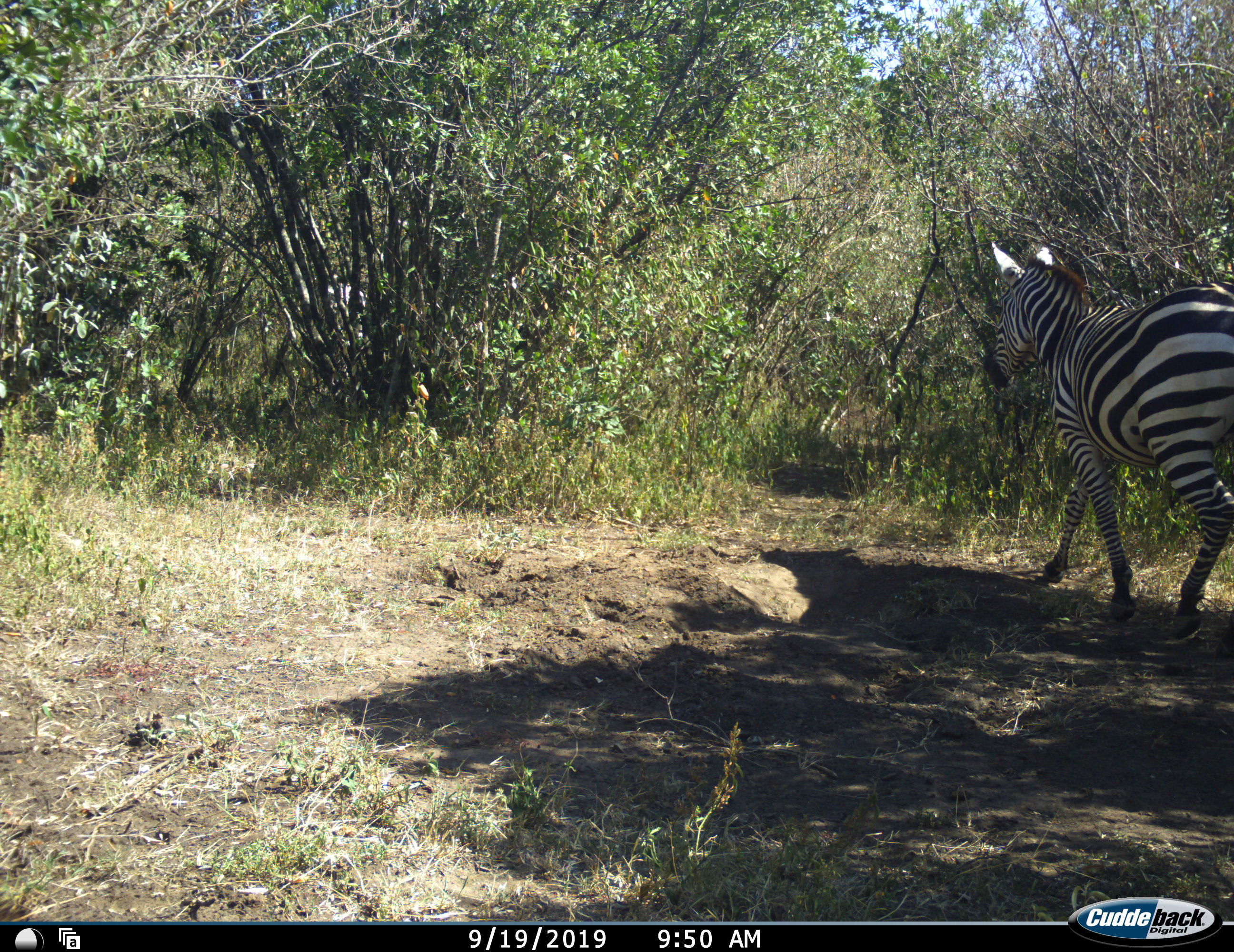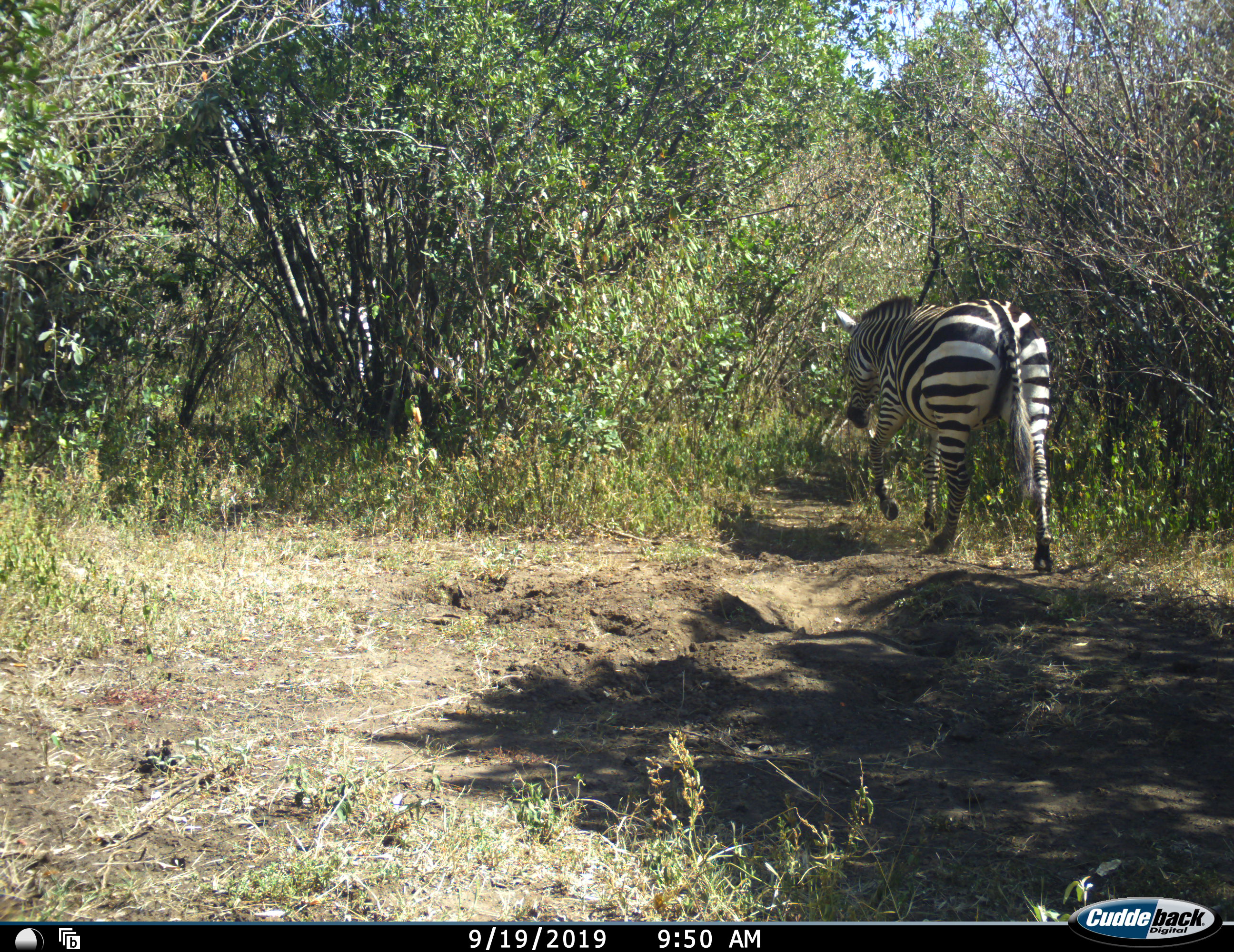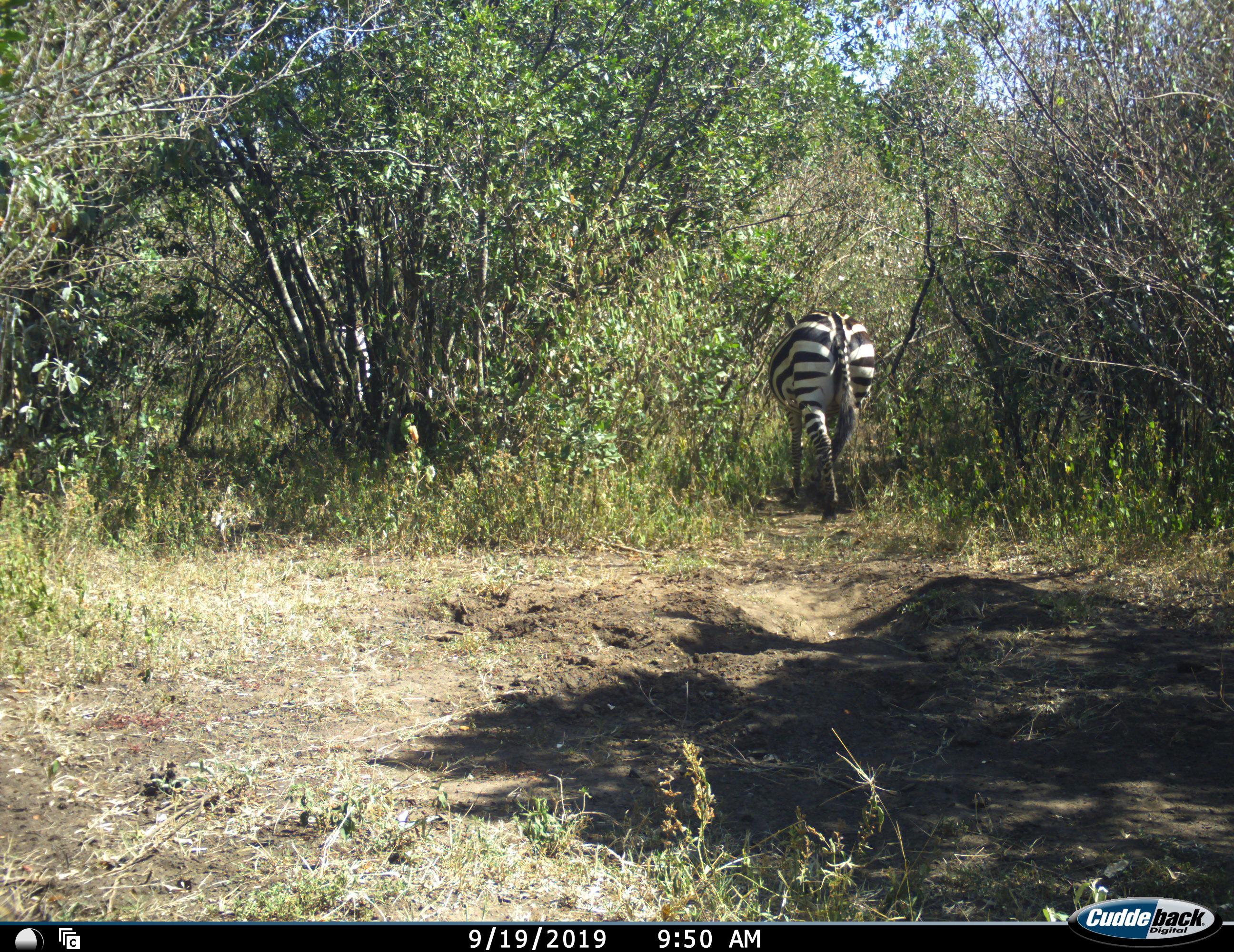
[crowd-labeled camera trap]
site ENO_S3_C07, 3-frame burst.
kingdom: Animalia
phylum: Chordata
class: Mammalia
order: Perissodactyla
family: Equidae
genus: Equus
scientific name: Equus quagga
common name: plains zebra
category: zebraplains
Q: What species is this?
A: Zebraplains (plains zebra) (Equus quagga).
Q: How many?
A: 1.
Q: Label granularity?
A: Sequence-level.